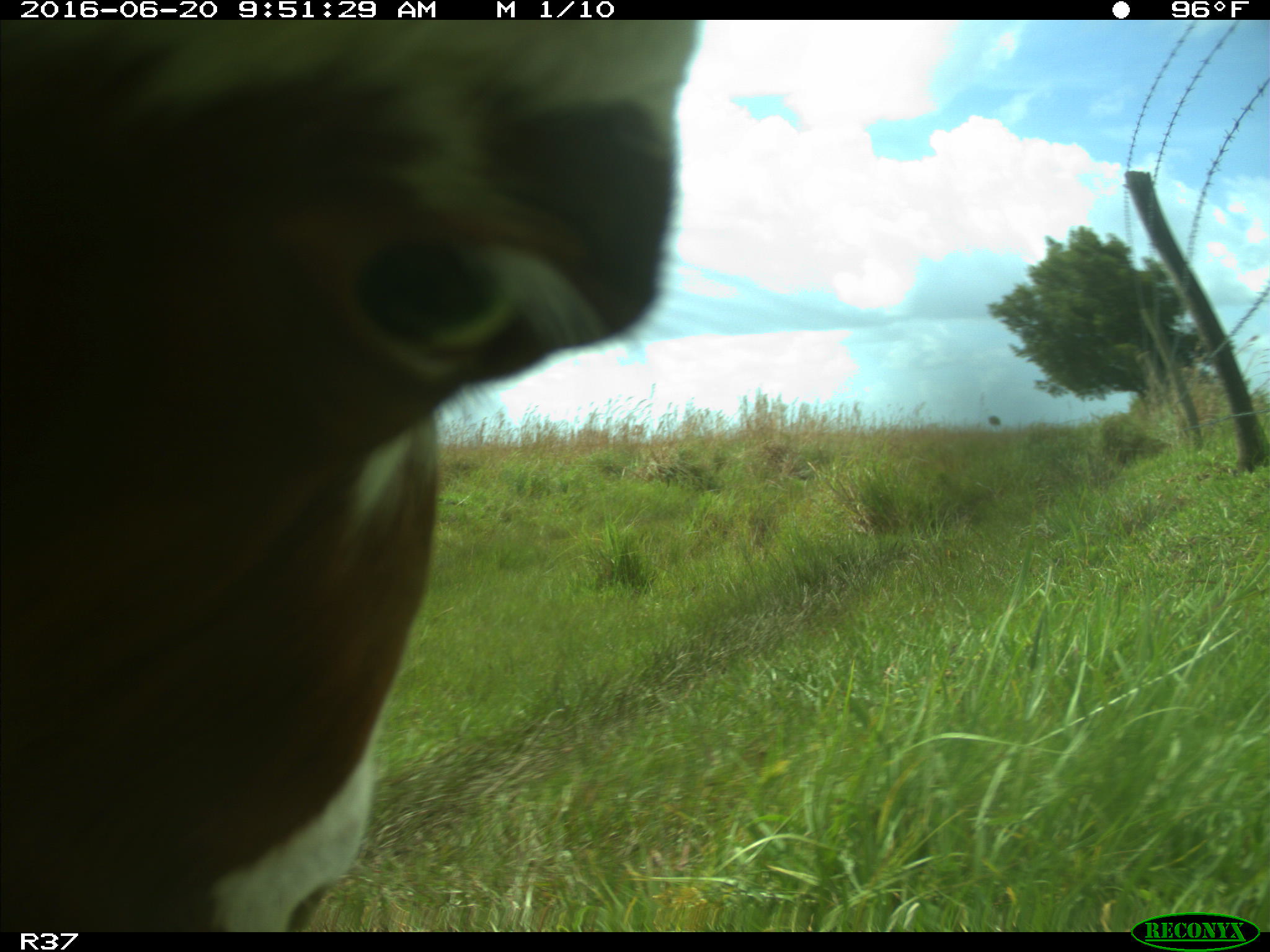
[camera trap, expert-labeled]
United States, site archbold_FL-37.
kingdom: Animalia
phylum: Chordata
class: Mammalia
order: Artiodactyla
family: Bovidae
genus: Bos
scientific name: Bos taurus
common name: domestic cow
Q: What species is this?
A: Bos taurus (domestic cow).